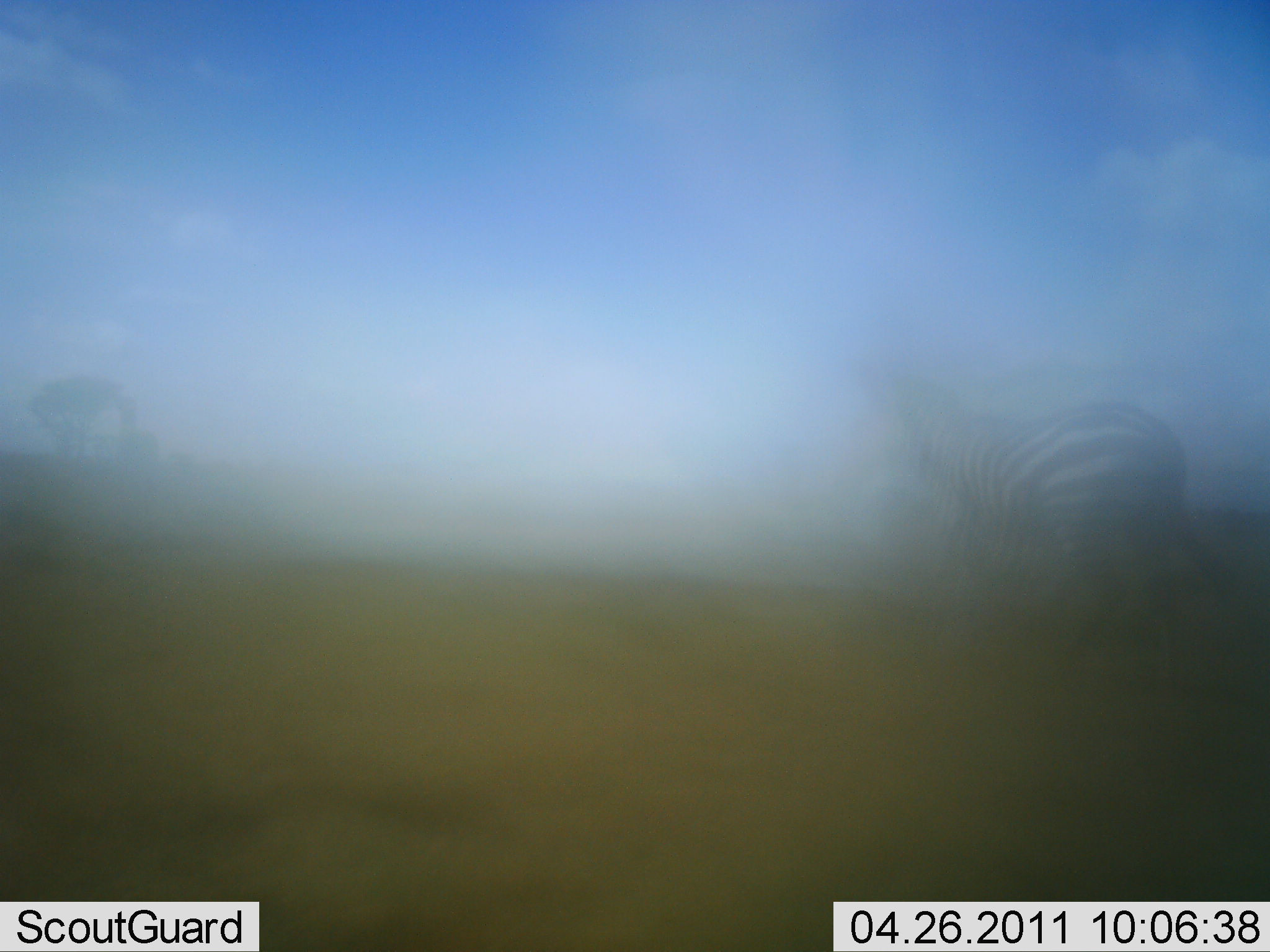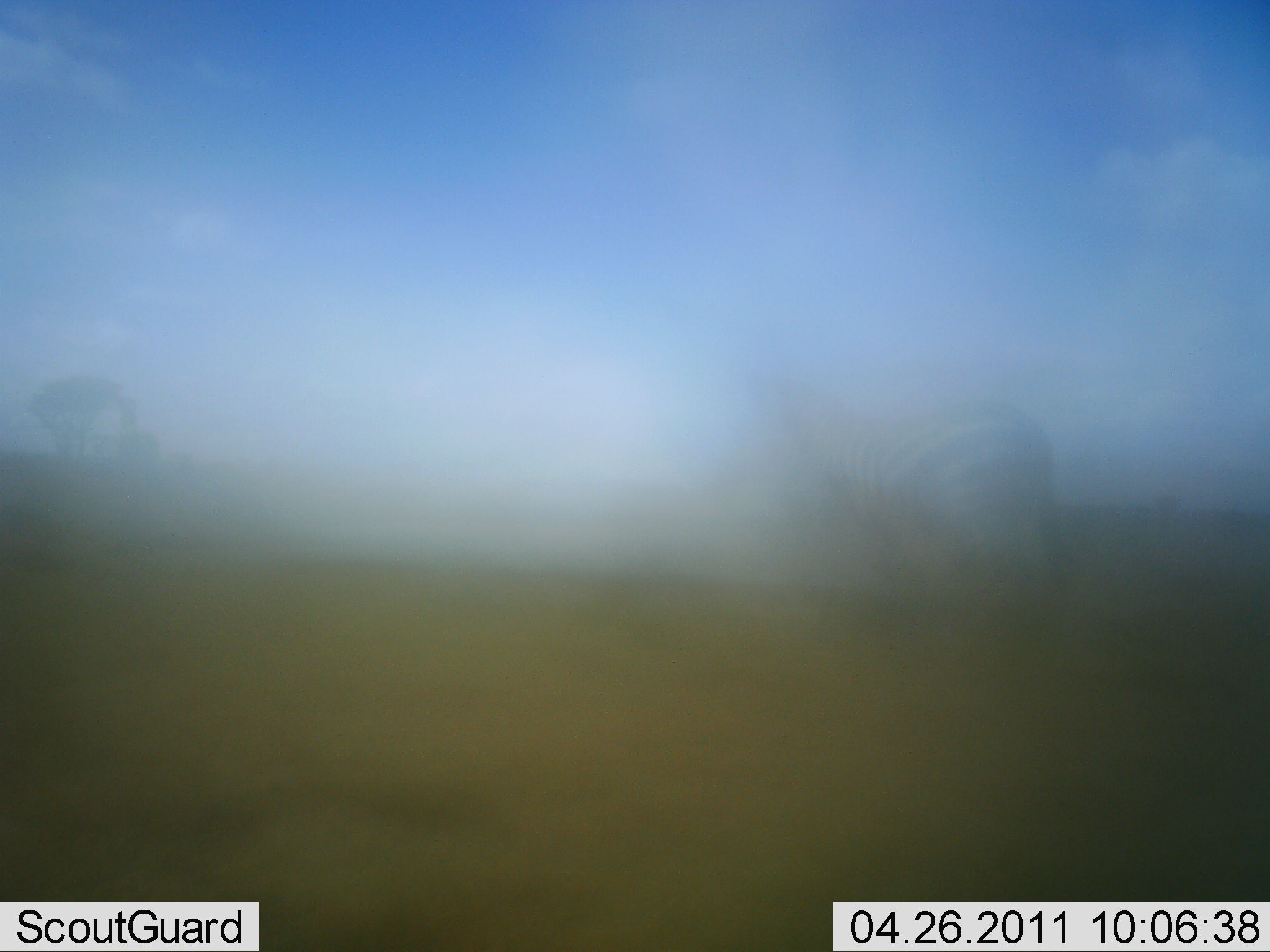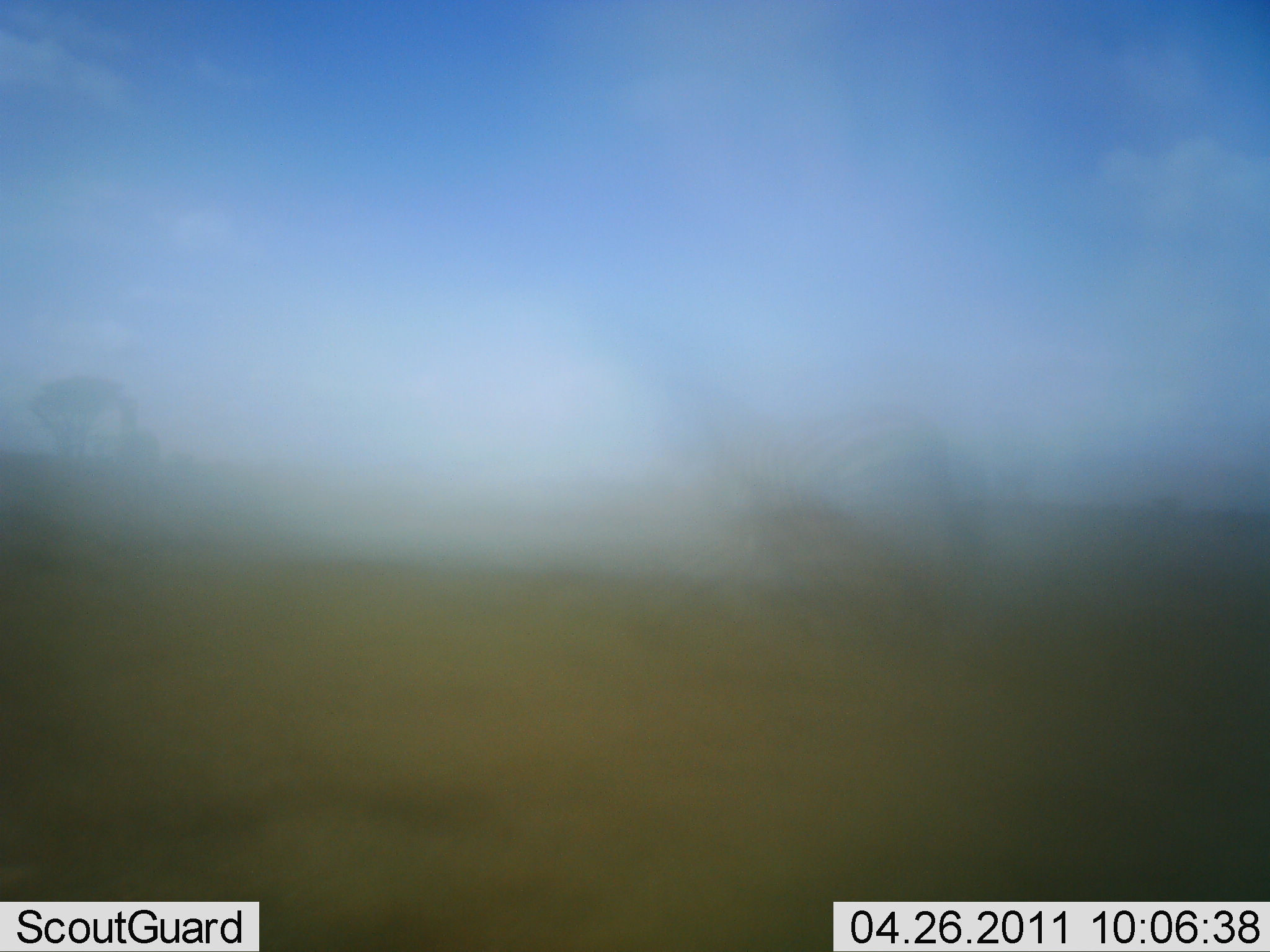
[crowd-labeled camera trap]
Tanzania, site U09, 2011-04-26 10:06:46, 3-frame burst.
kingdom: Animalia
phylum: Chordata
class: Mammalia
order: Perissodactyla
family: Equidae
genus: Equus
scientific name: Equus quagga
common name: plains zebra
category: zebra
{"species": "zebra (plains zebra) (Equus quagga)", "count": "1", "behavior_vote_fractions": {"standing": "0%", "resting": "0%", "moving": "100%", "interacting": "0%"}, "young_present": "0%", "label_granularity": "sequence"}